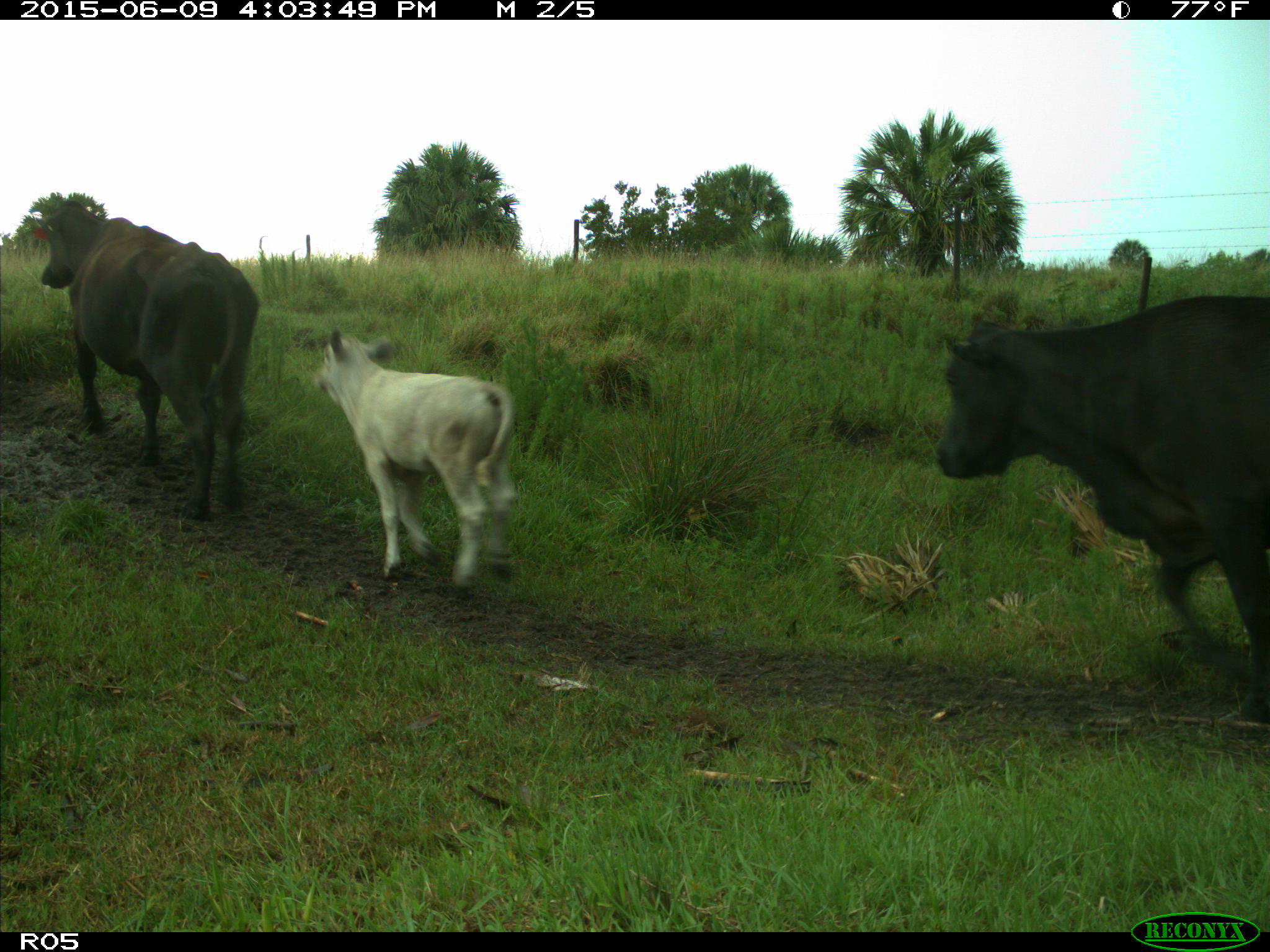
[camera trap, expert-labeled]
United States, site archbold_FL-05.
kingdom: Animalia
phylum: Chordata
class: Mammalia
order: Artiodactyla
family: Bovidae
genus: Bos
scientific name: Bos taurus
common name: domestic cow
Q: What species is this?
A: Bos taurus (domestic cow).